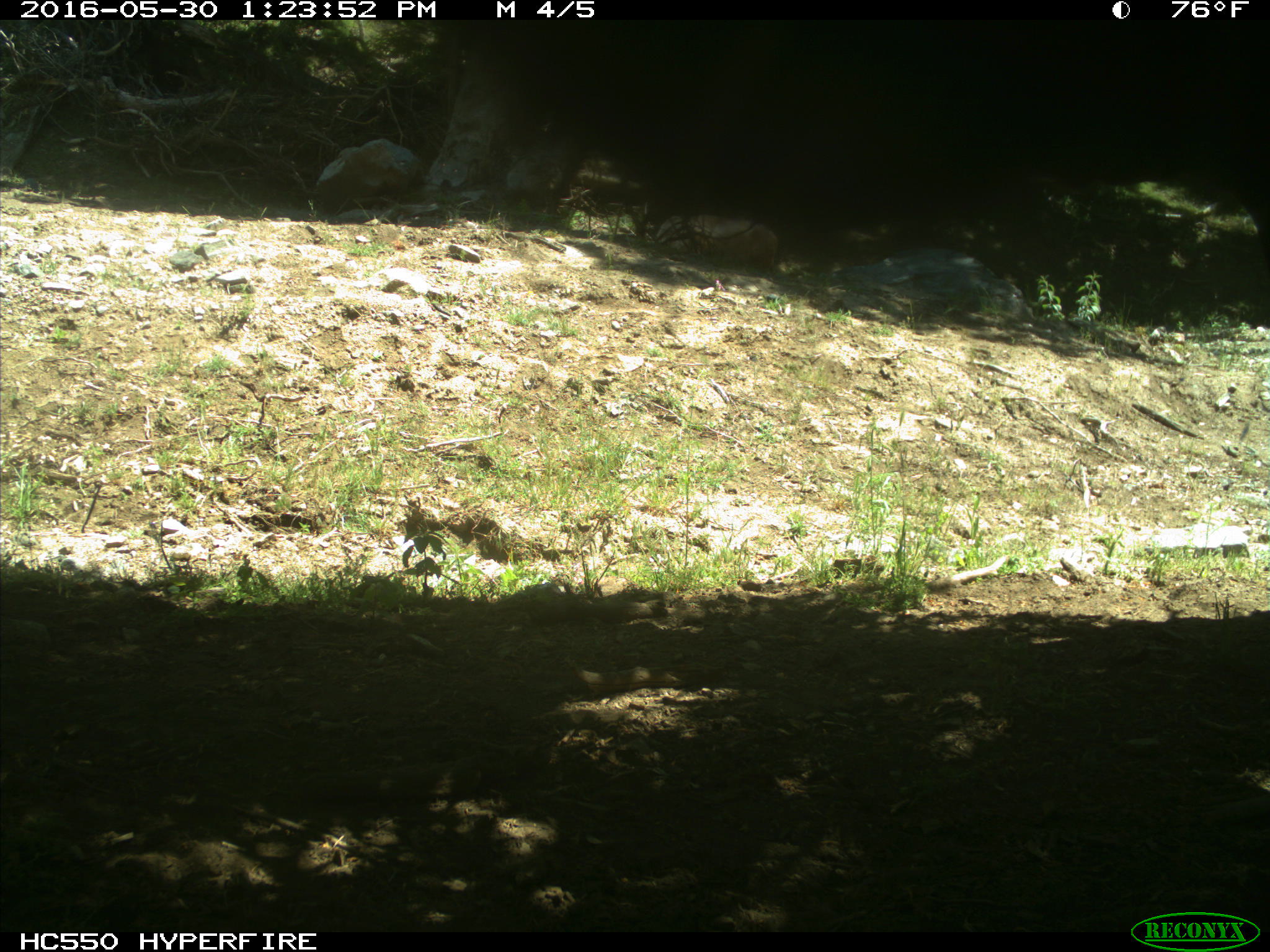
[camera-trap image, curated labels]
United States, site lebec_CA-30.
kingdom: Animalia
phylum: Chordata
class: Mammalia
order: Artiodactyla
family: Bovidae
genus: Bos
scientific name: Bos taurus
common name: domestic cow